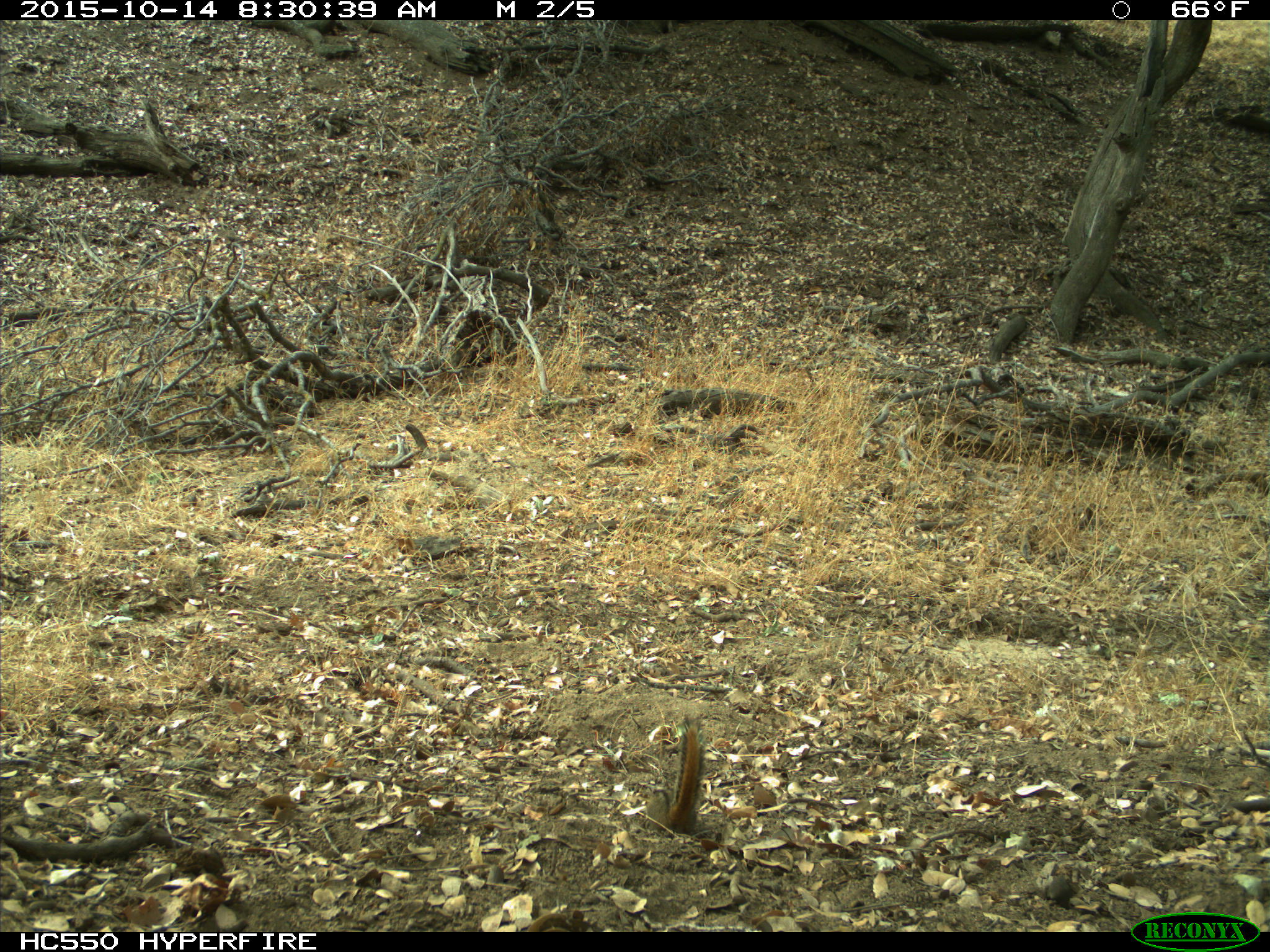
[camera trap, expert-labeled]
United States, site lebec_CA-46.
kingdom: Animalia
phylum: Chordata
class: Mammalia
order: Rodentia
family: Sciuridae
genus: Tamias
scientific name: Tamias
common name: chipmunk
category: unidentified chipmunk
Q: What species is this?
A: Unidentified chipmunk (chipmunk) (Tamias).